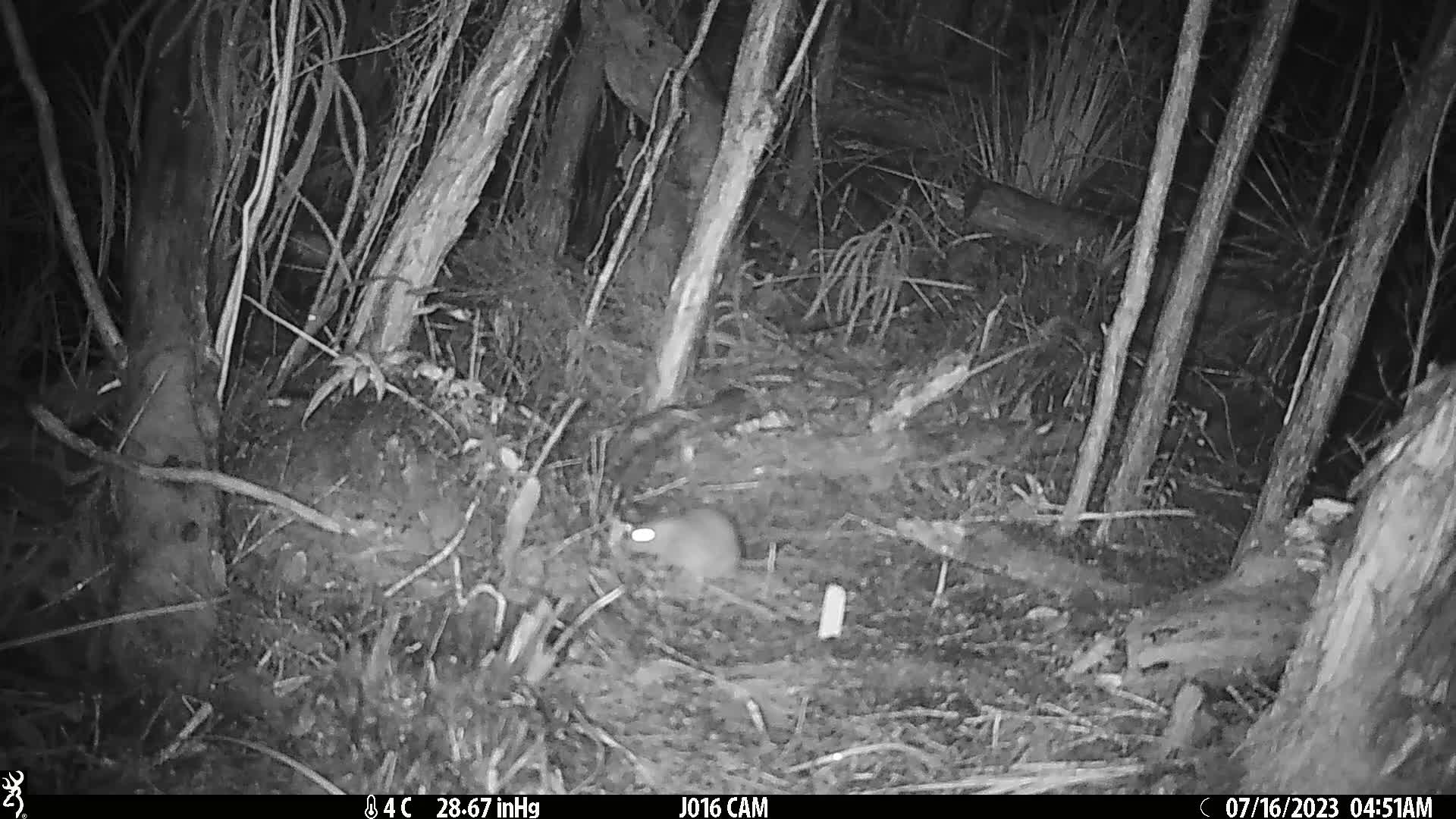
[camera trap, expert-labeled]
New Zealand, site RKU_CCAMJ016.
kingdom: Animalia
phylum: Chordata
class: Mammalia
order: Rodentia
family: Muridae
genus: Rattus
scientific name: Rattus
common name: rat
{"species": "rat (Rattus)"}